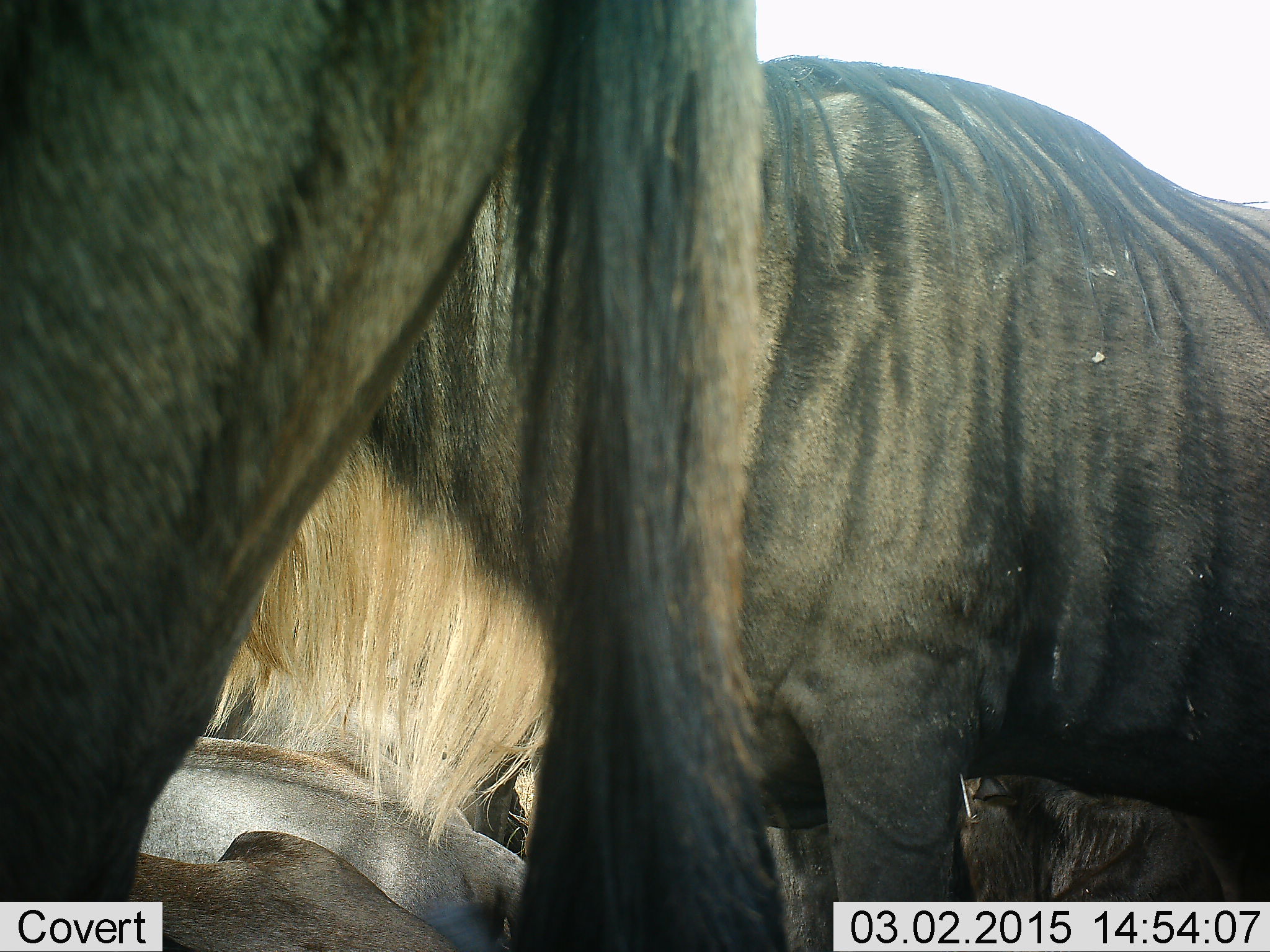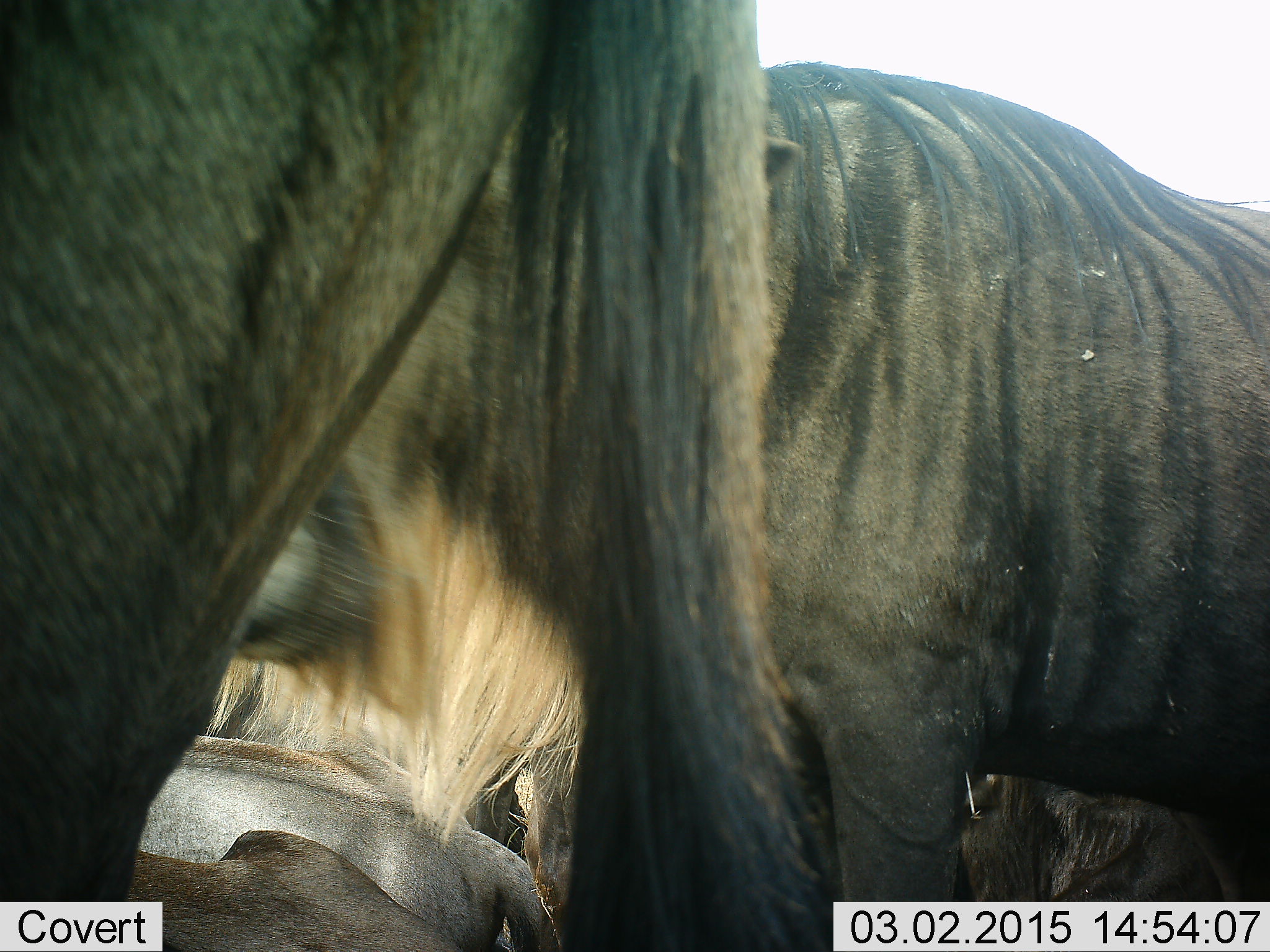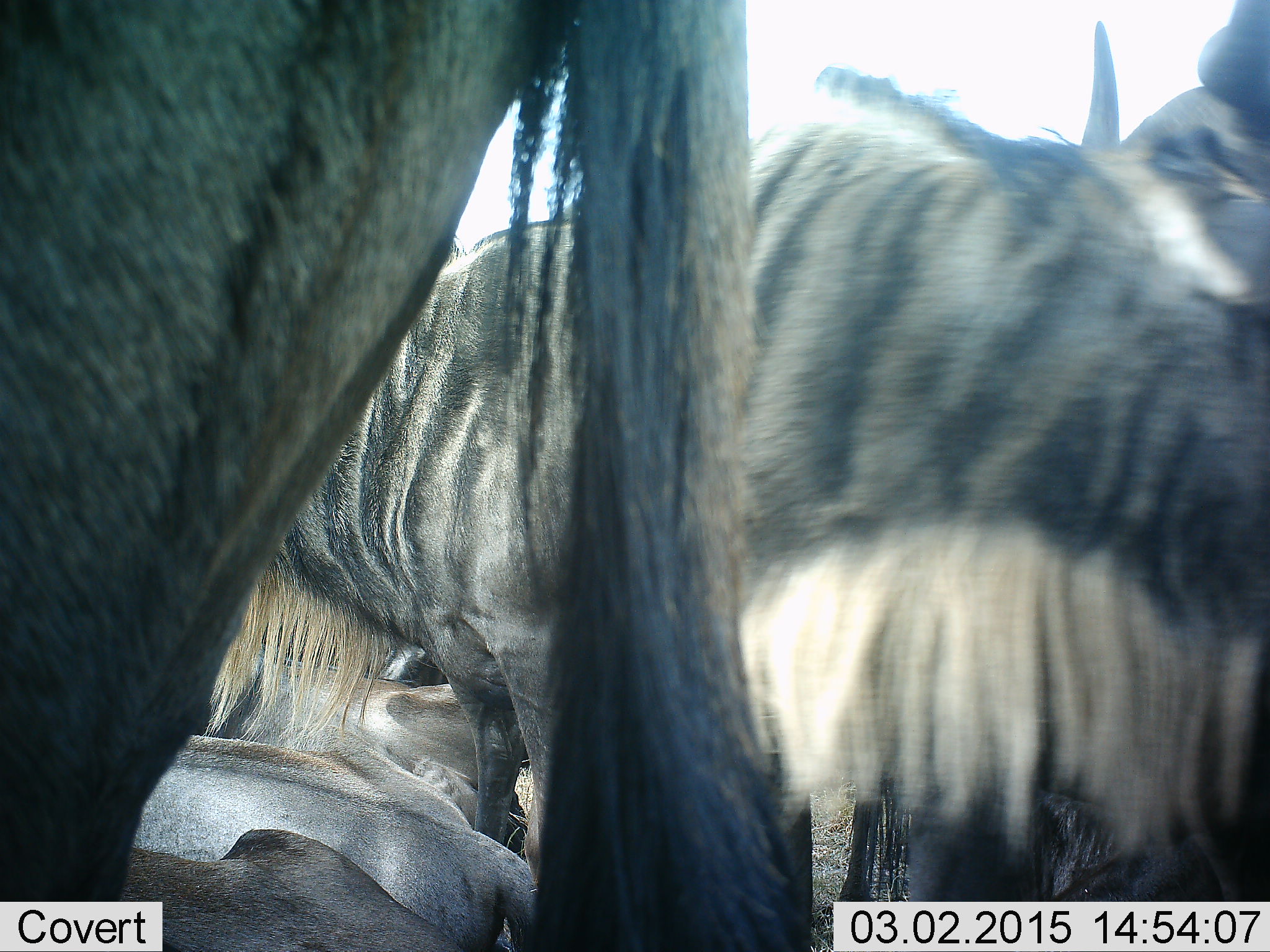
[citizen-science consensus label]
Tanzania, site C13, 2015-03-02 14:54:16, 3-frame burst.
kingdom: Animalia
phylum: Chordata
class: Mammalia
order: Artiodactyla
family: Bovidae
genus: Connochaetes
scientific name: Connochaetes taurinus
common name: blue wildebeest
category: wildebeest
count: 5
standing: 80%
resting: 70%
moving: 40%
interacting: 10%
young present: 0%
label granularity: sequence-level